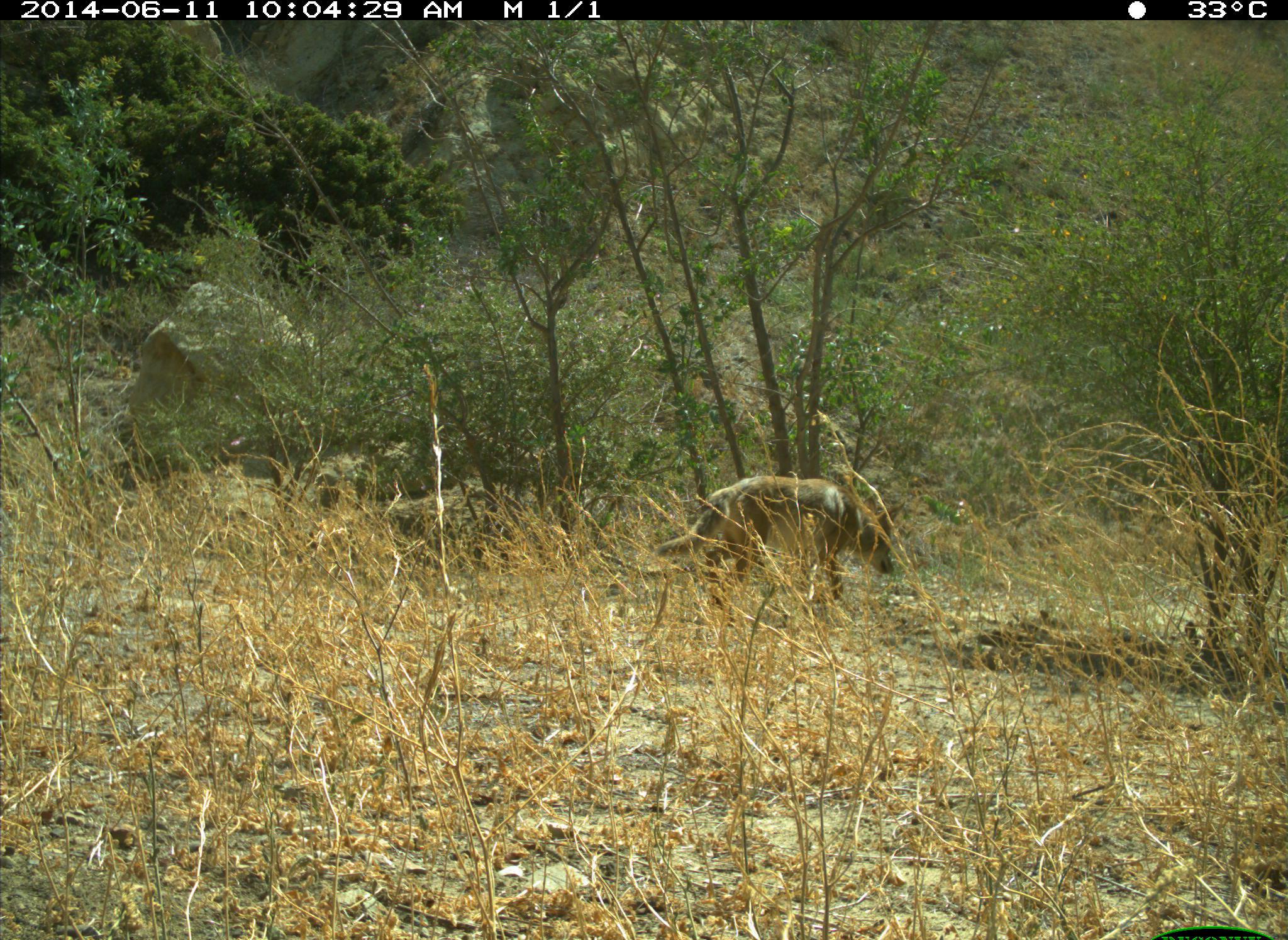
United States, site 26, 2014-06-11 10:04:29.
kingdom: Animalia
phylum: Chordata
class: Mammalia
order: Carnivora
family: Canidae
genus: Canis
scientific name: Canis latrans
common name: coyote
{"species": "coyote (Canis latrans)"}